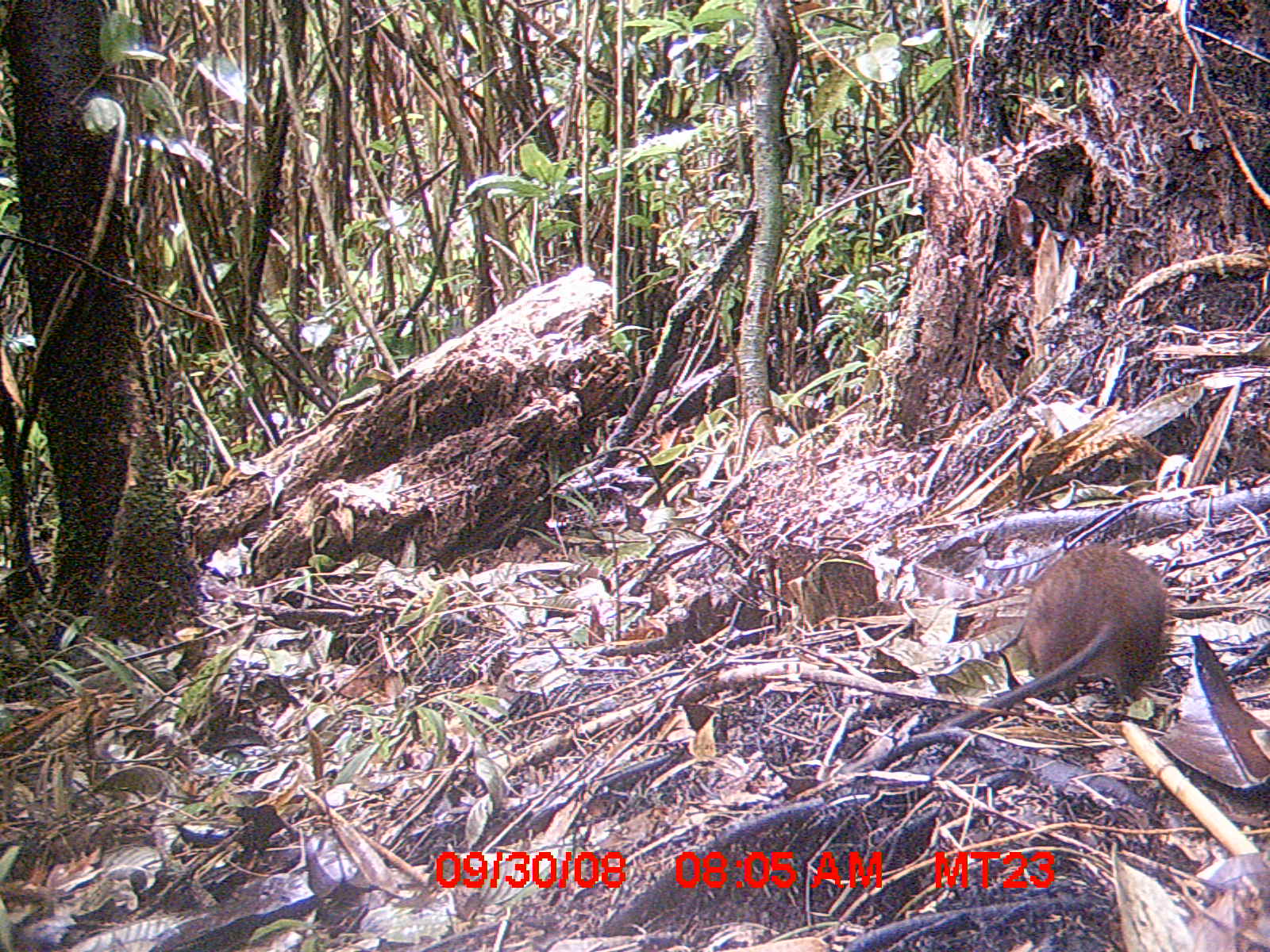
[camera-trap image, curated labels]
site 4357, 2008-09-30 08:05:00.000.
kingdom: Animalia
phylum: Chordata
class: Mammalia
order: Rodentia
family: Nesomyidae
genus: Nesomys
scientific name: Nesomys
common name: nesomys rodents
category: nesomys sp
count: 1